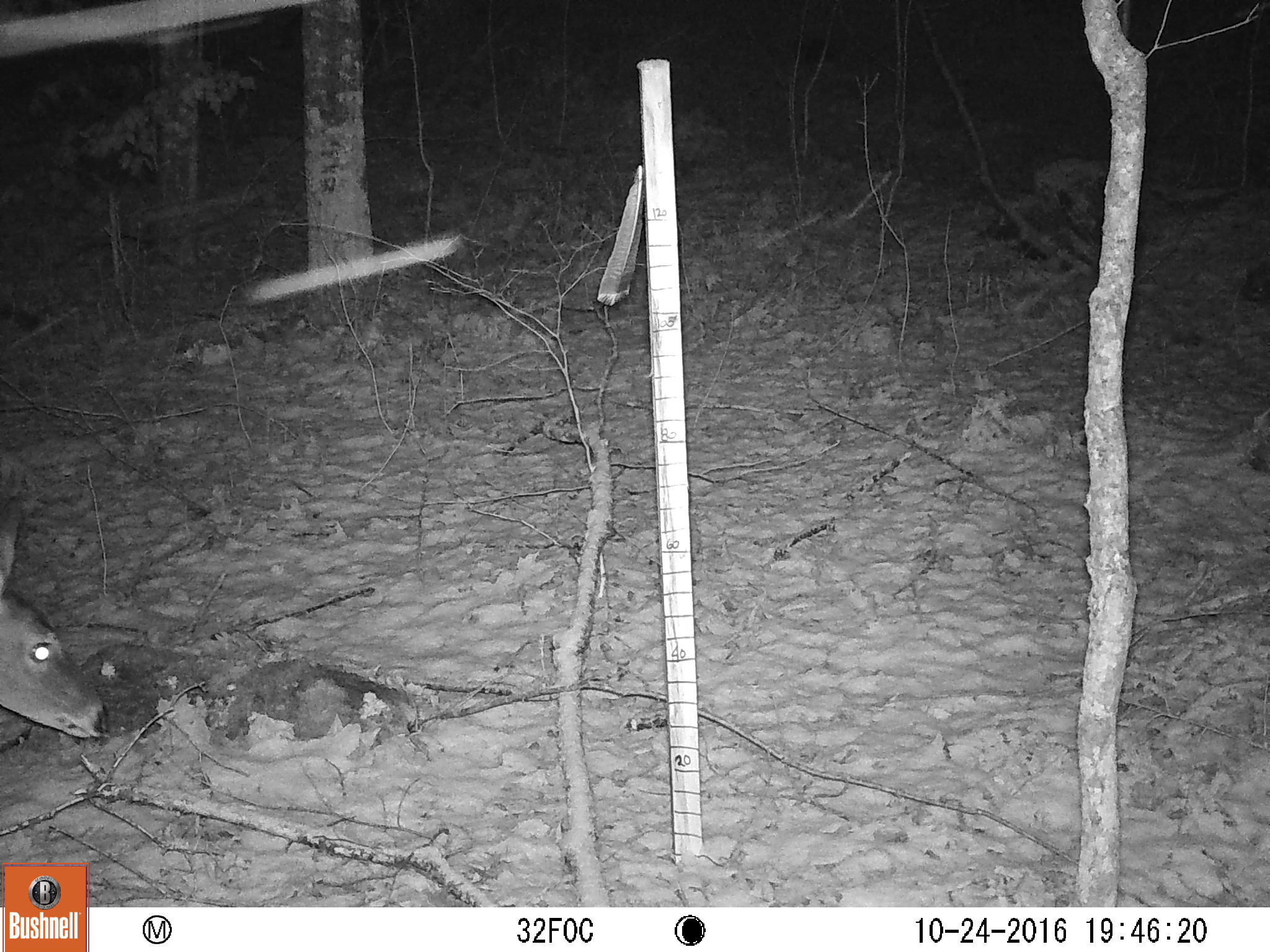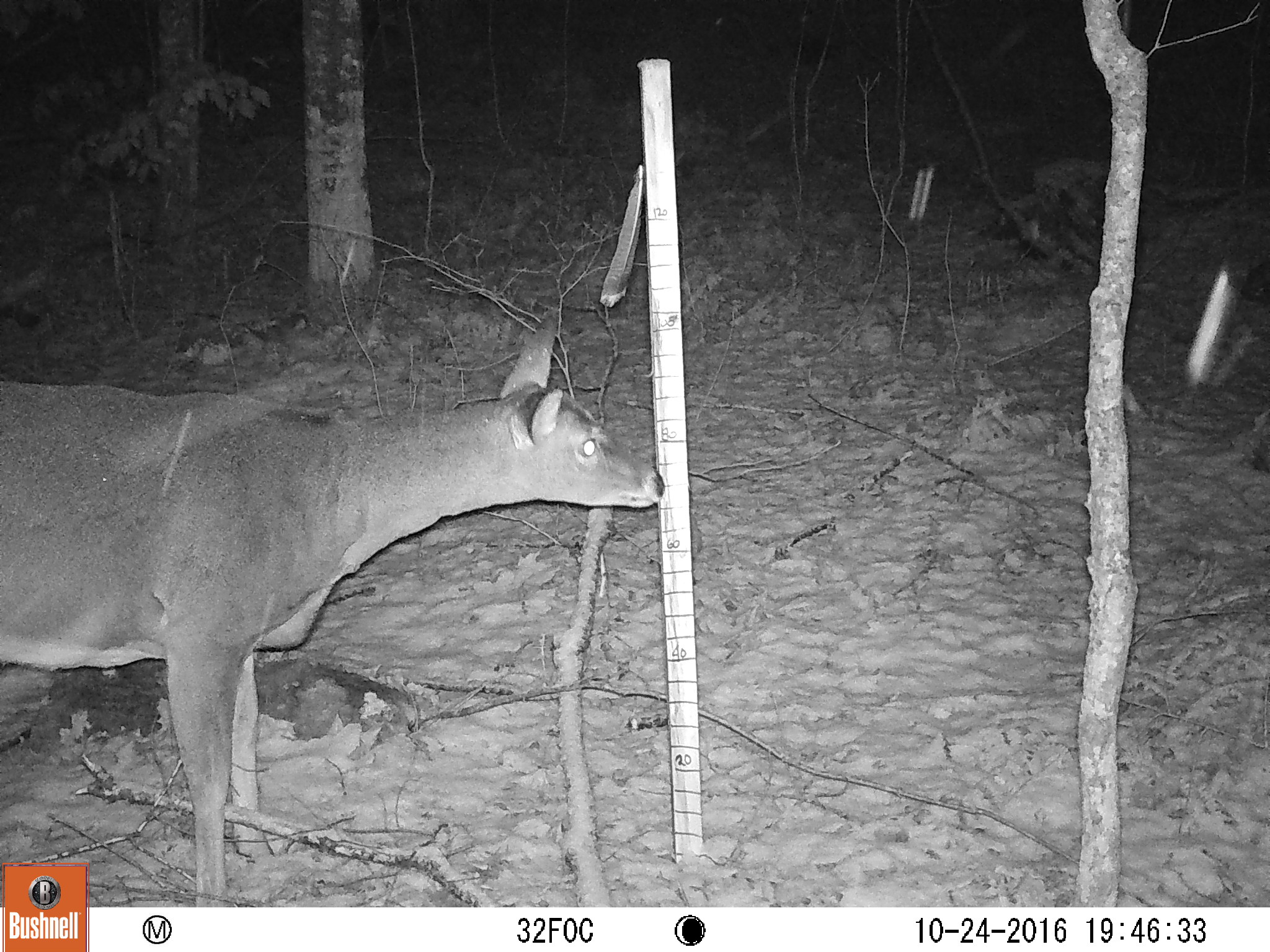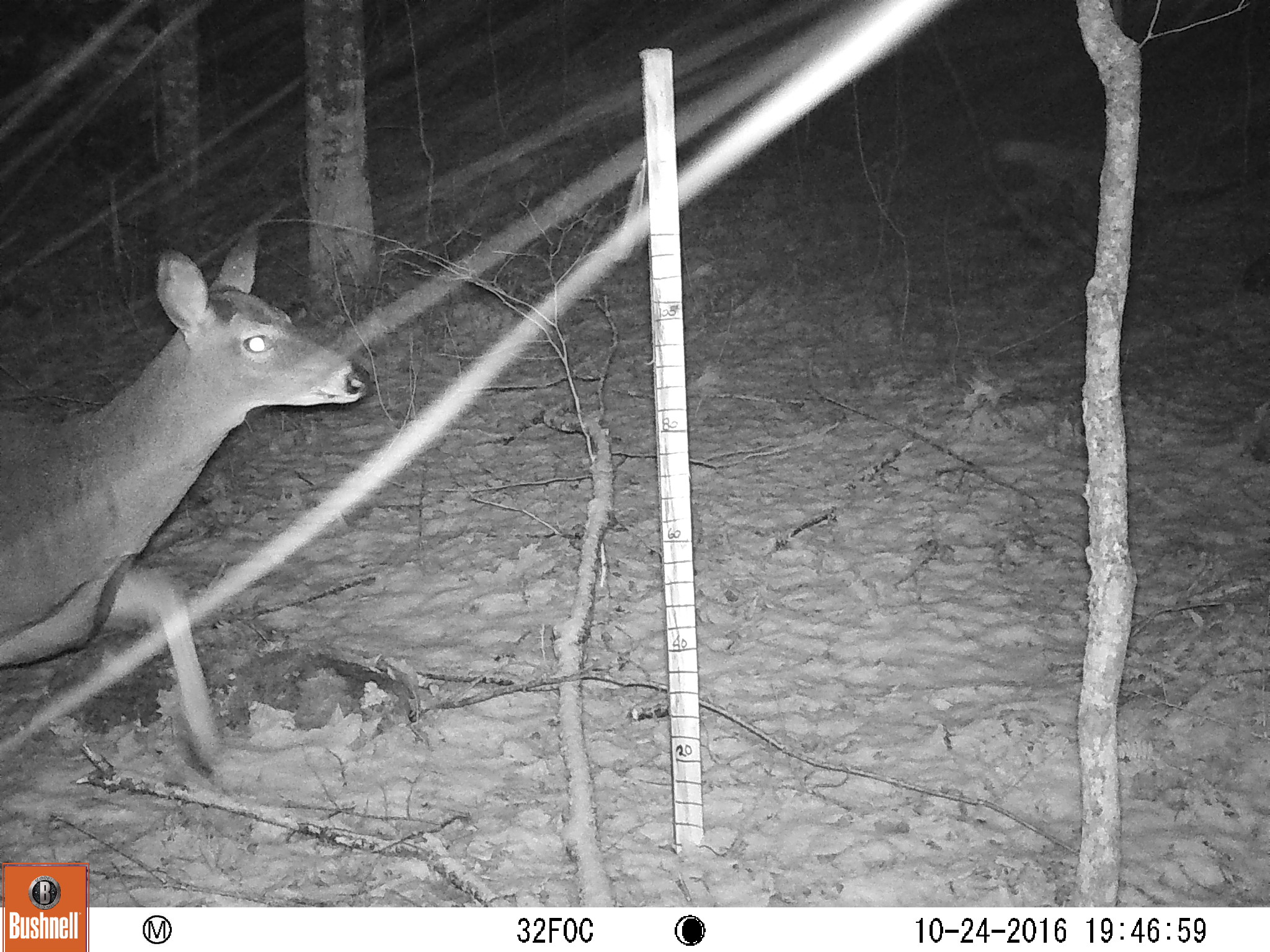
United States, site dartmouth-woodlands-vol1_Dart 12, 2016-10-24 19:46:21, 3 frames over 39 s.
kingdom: Animalia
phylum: Chordata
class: Mammalia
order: Artiodactyla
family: Cervidae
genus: Odocoileus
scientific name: Odocoileus virginianus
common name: white-tailed deer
White-tailed deer (Odocoileus virginianus).